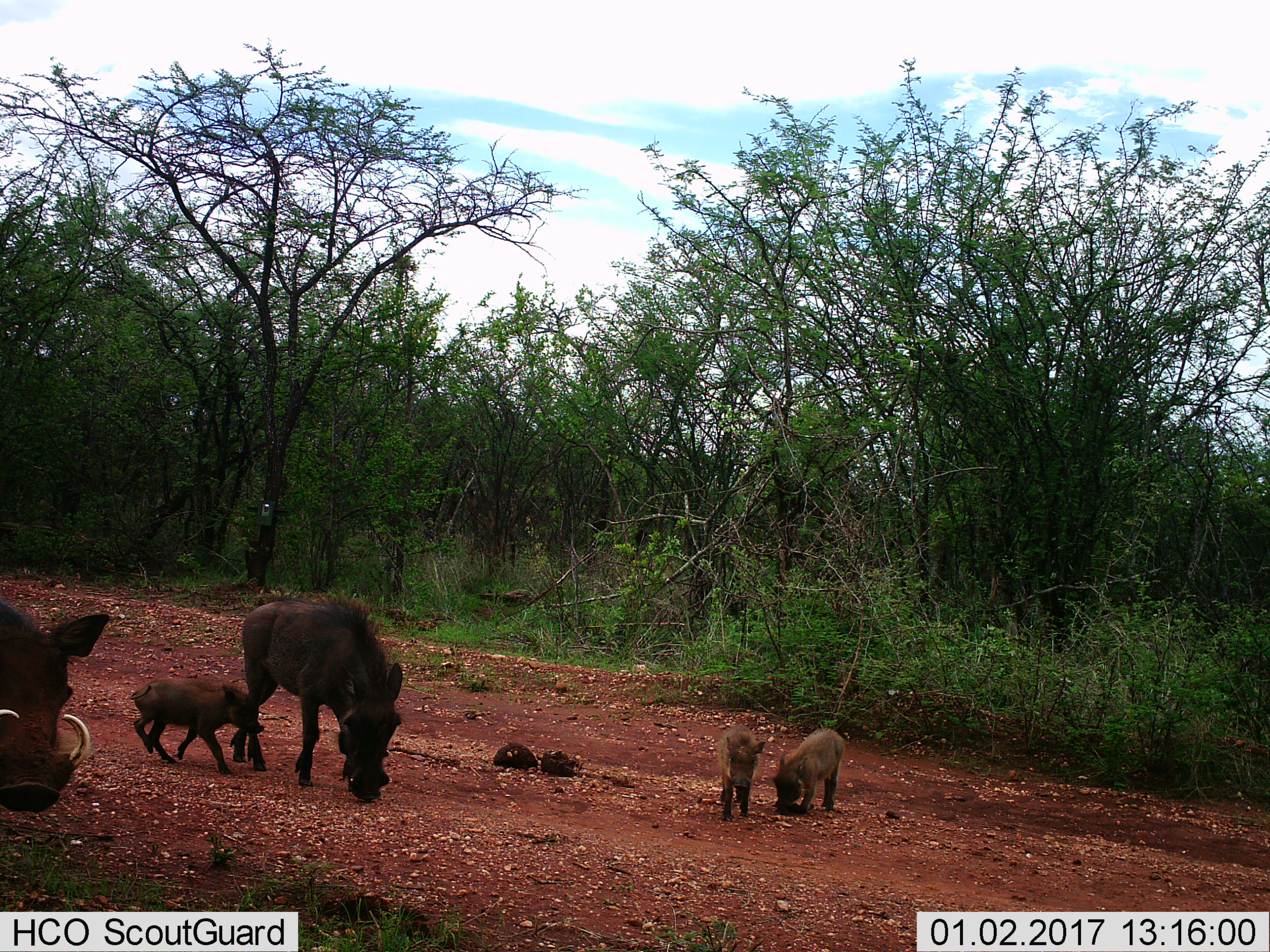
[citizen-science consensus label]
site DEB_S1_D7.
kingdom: Animalia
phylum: Chordata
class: Mammalia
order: Artiodactyla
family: Suidae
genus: Phacochoerus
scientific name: Phacochoerus africanus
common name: warthog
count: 5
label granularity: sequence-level